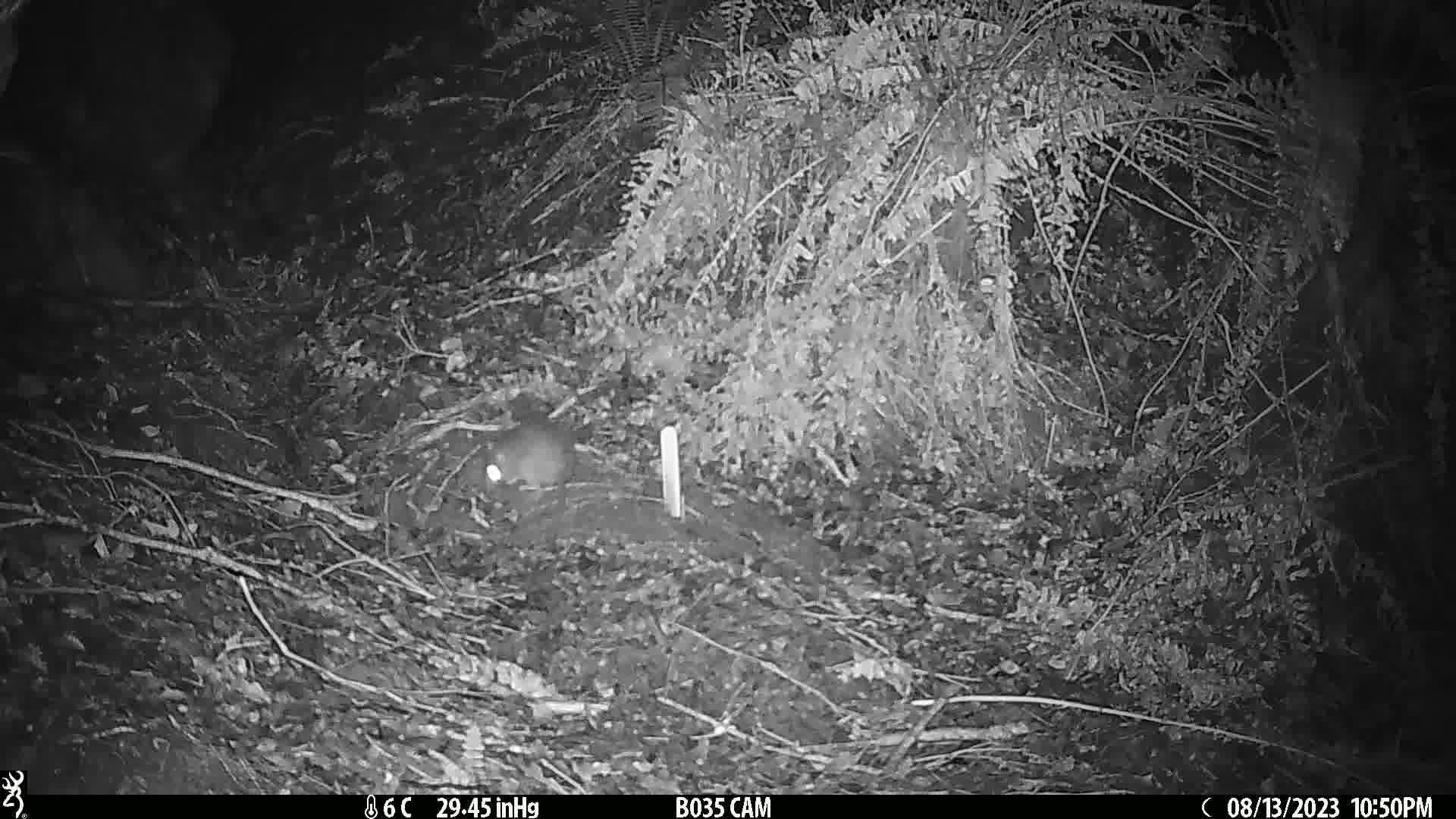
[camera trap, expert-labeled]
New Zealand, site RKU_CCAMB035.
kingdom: Animalia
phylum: Chordata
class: Mammalia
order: Rodentia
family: Muridae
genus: Rattus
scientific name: Rattus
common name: rat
Rat (Rattus).